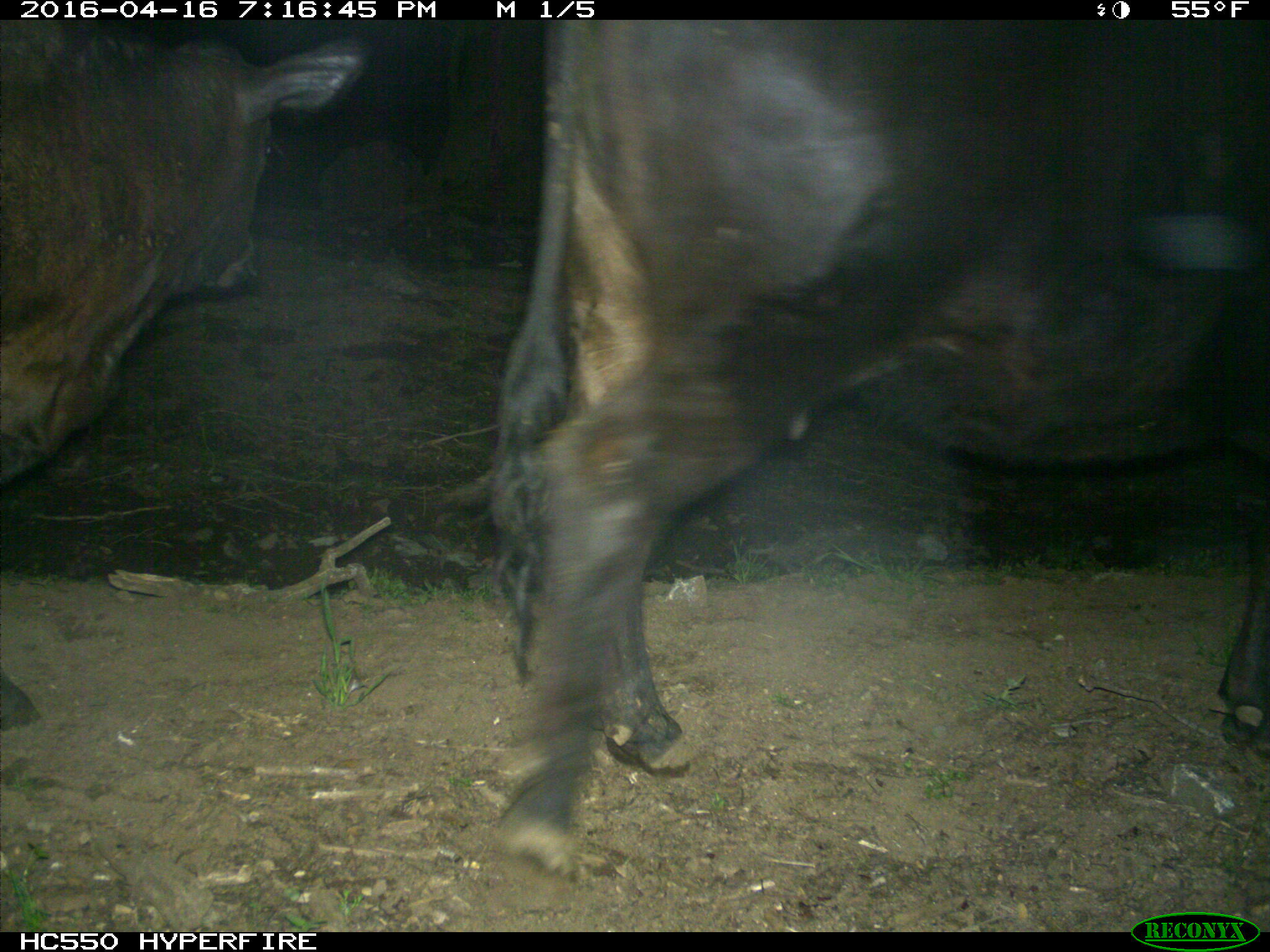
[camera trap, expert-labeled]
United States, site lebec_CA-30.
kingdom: Animalia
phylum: Chordata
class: Mammalia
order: Artiodactyla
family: Bovidae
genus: Bos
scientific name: Bos taurus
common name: domestic cow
Bos taurus (domestic cow).